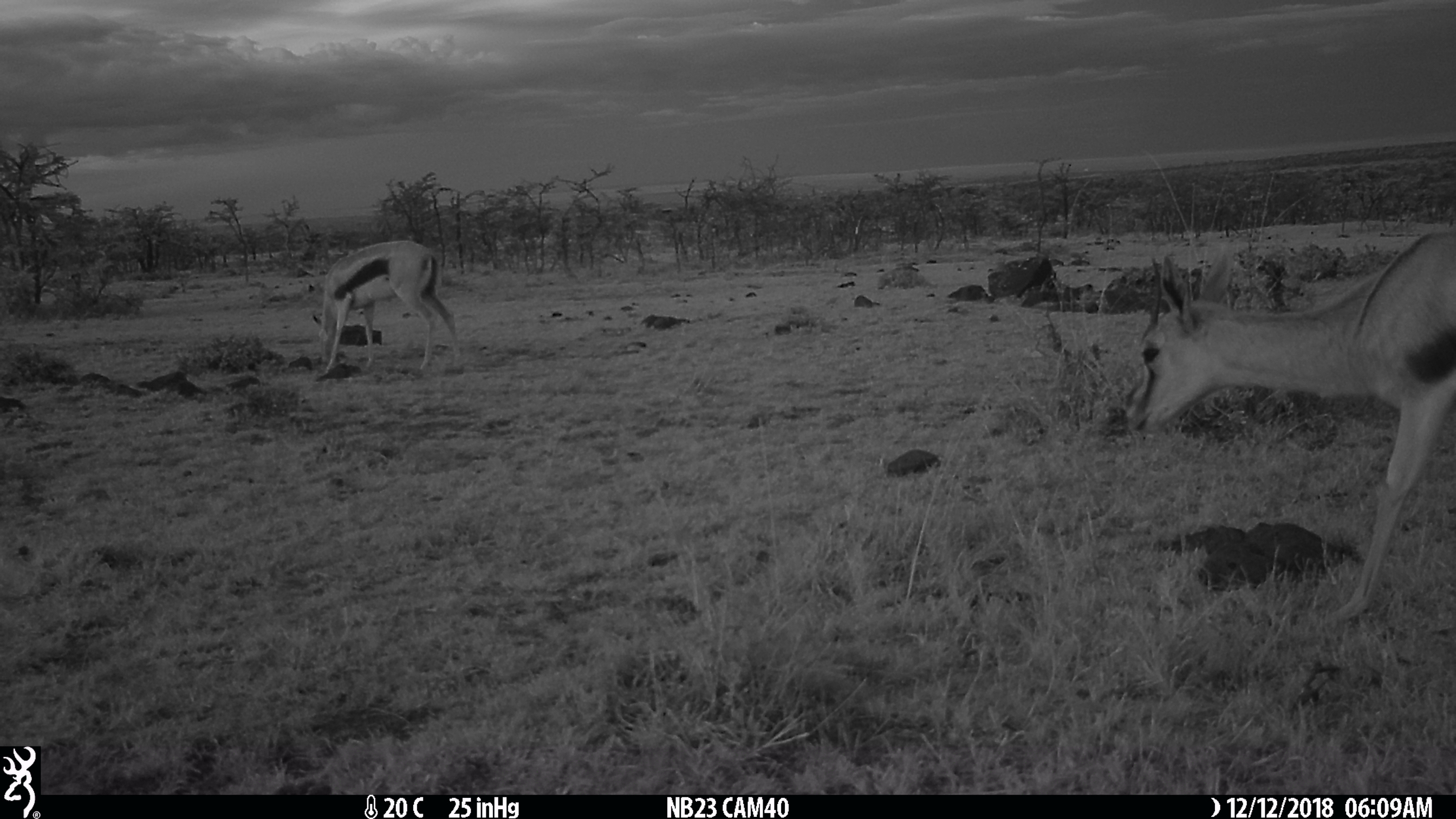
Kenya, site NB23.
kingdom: Animalia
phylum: Chordata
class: Mammalia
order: Artiodactyla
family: Bovidae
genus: Eudorcas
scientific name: Eudorcas thomsonii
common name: thomon's gazelle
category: gazelle thomsons